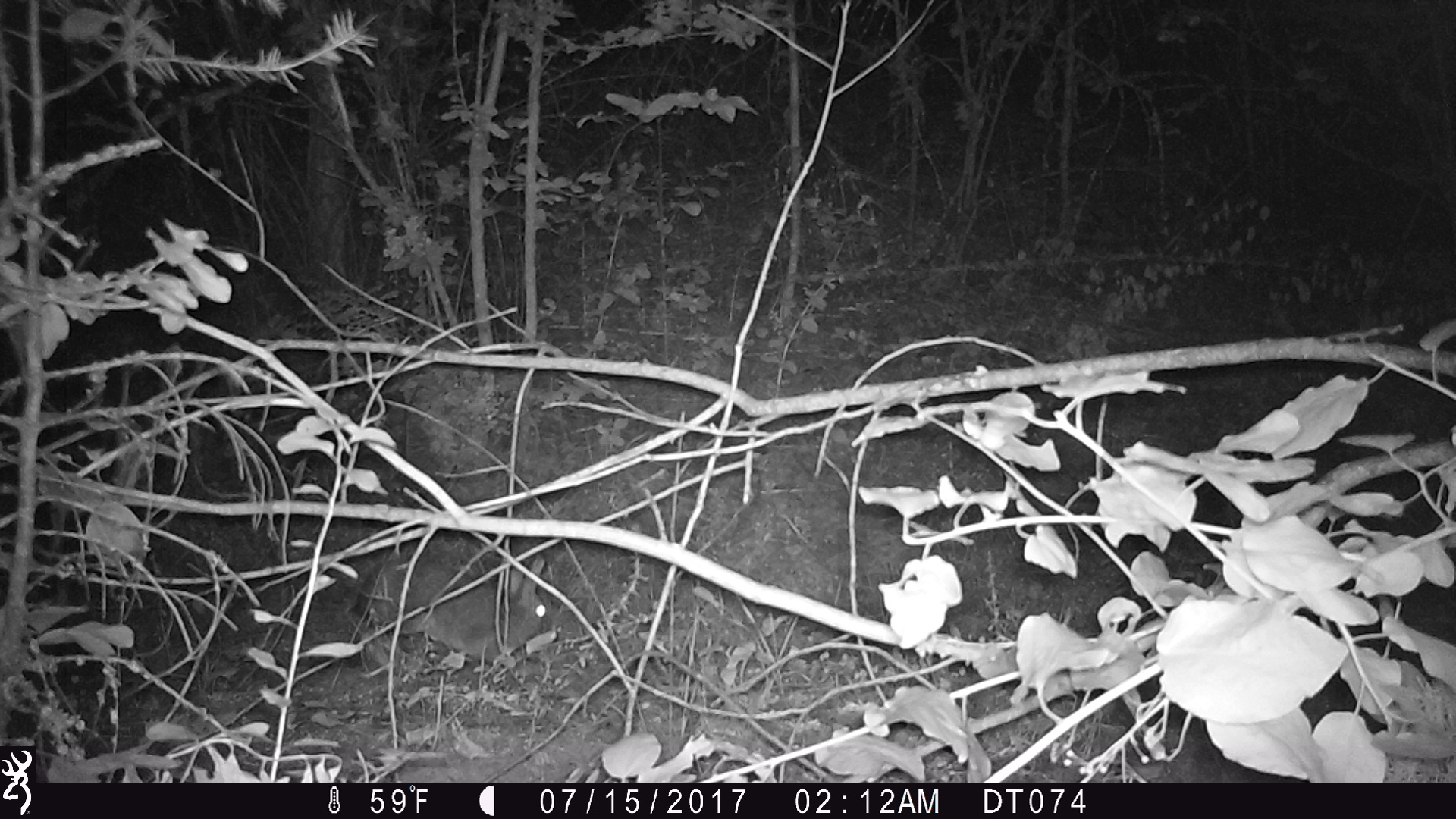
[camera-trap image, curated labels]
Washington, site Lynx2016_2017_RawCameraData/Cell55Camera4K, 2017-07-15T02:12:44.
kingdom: Animalia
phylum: Chordata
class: Mammalia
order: Lagomorpha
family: Leporidae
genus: Lepus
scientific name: Lepus americanus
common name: snowshoe hare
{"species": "Lepus americanus (snowshoe hare)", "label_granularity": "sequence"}